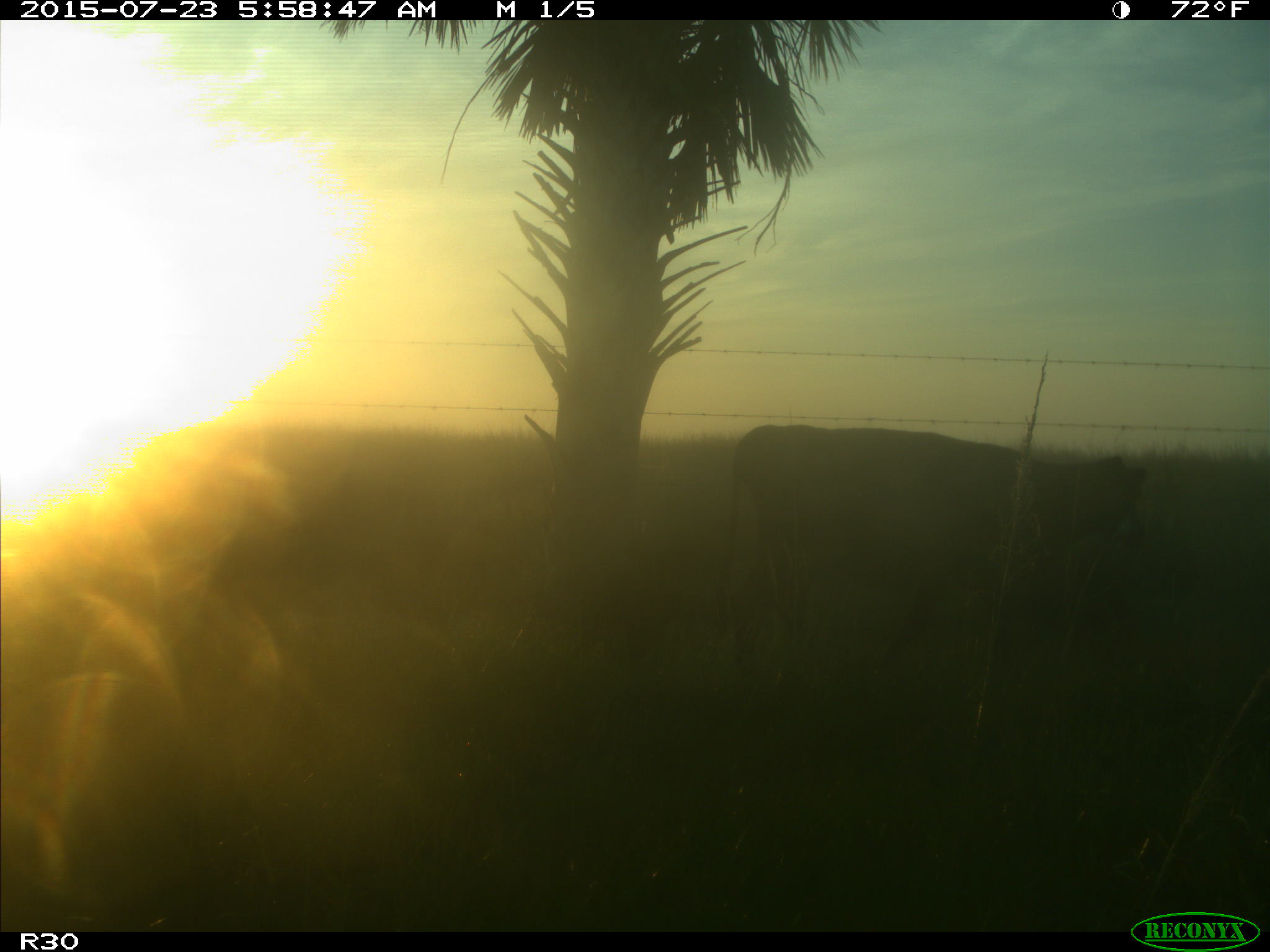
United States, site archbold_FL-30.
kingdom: Animalia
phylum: Chordata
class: Mammalia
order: Artiodactyla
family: Bovidae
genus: Bos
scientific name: Bos taurus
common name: domestic cow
Bos taurus (domestic cow).